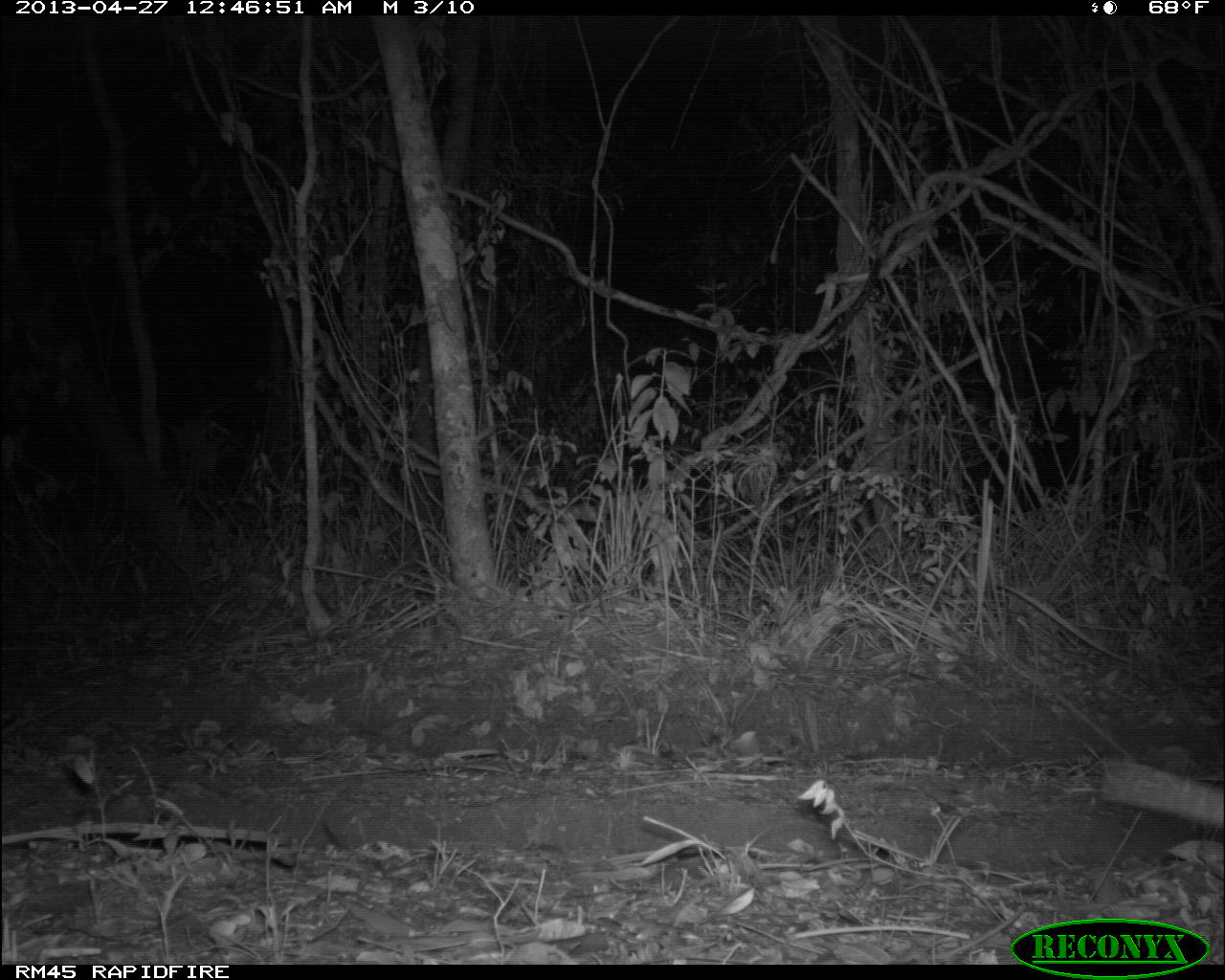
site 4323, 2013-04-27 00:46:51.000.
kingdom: Animalia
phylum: Chordata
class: Mammalia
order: Didelphimorphia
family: Didelphidae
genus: Didelphis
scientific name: Didelphis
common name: american opossums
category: didelphis sp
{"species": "didelphis sp (american opossums) (Didelphis)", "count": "1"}